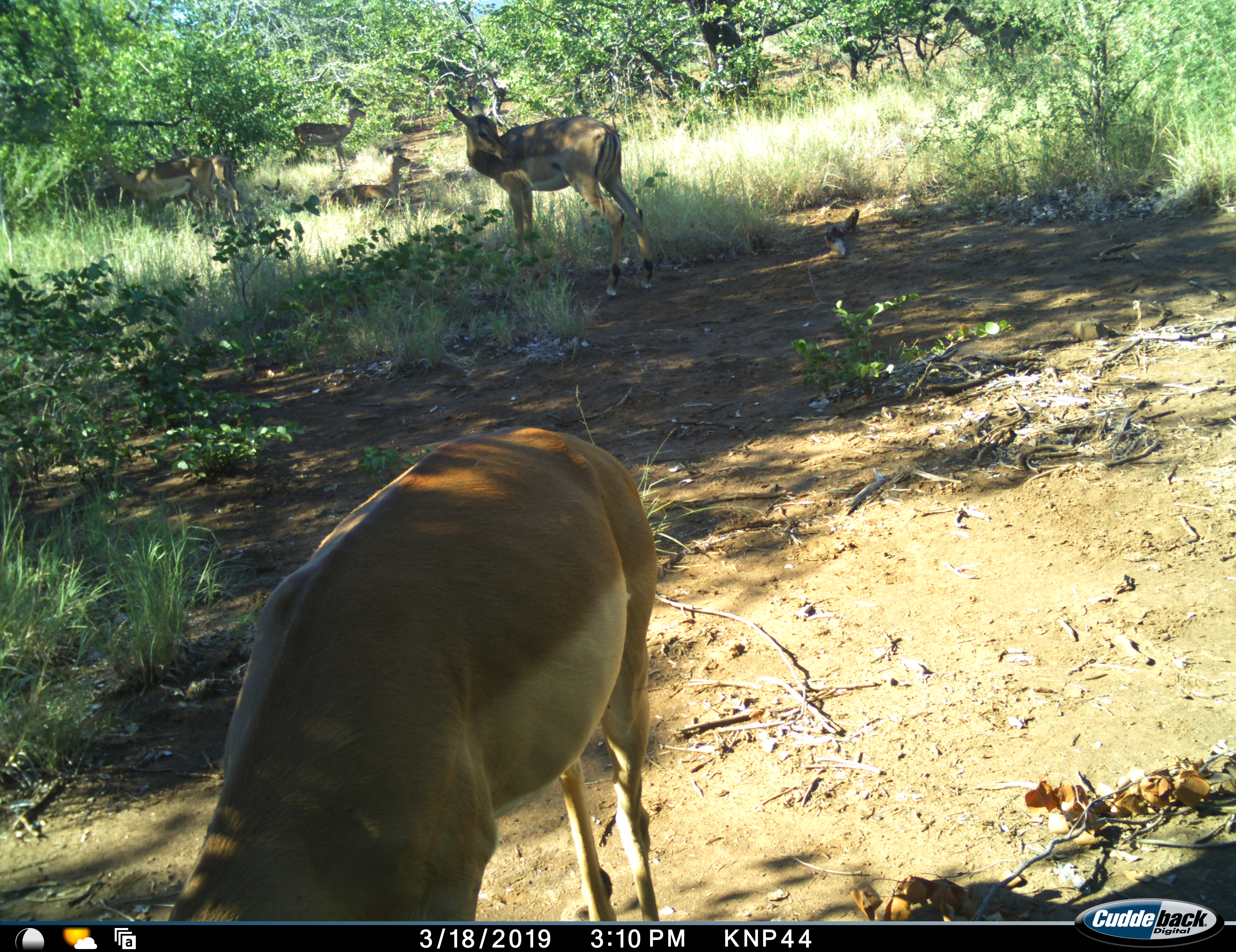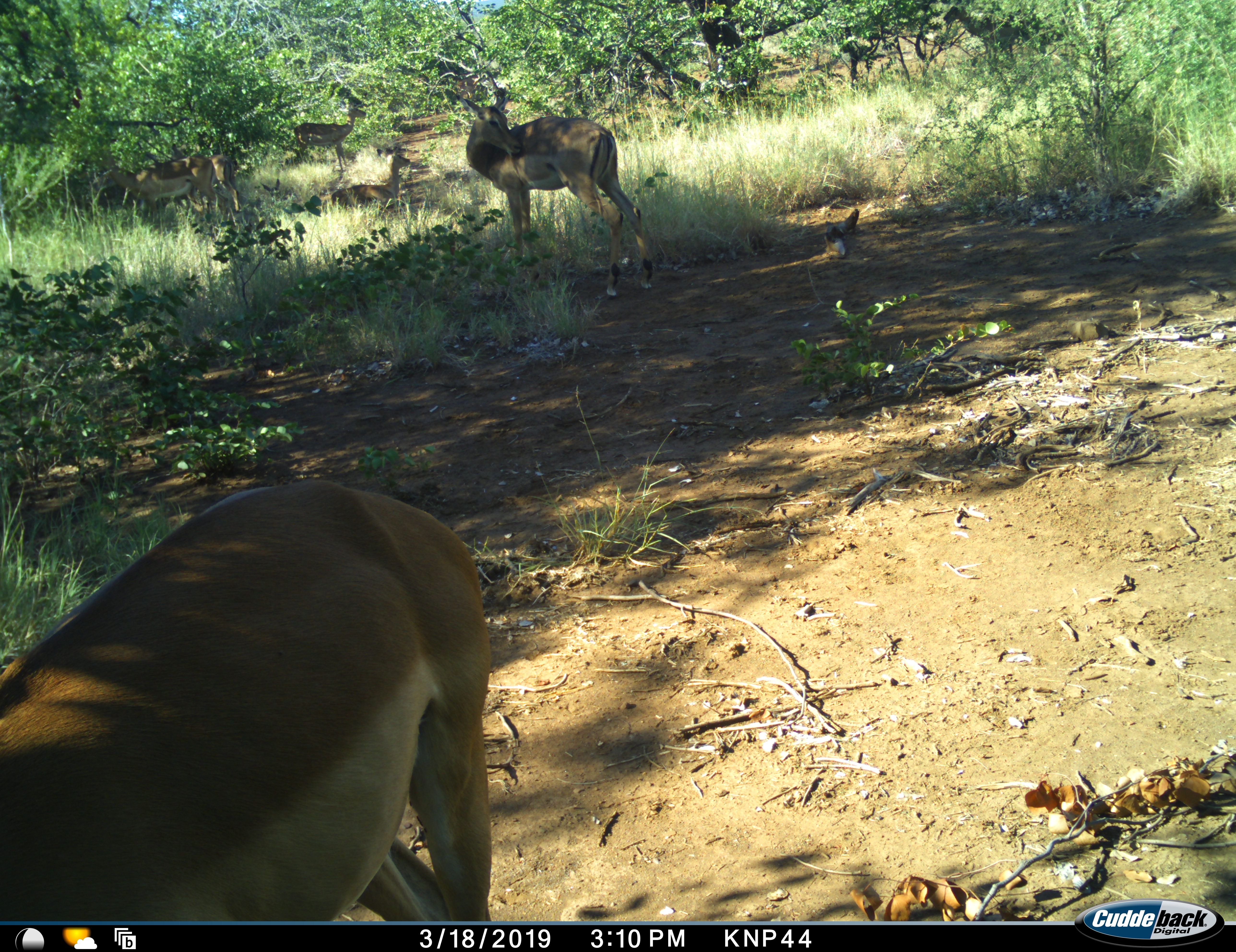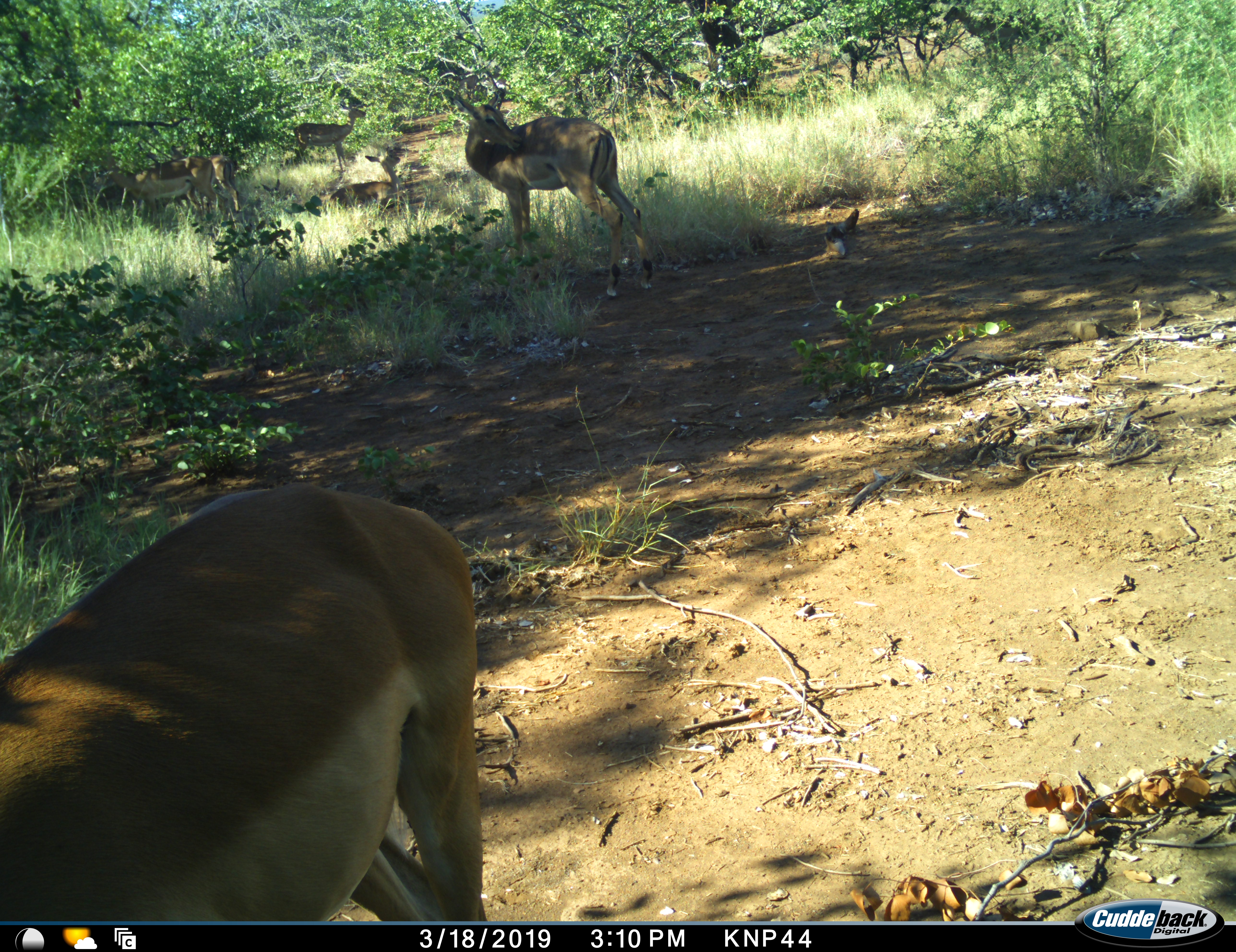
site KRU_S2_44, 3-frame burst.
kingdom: Animalia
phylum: Chordata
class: Mammalia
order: Artiodactyla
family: Bovidae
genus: Aepyceros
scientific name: Aepyceros melampus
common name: impala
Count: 6.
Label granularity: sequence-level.